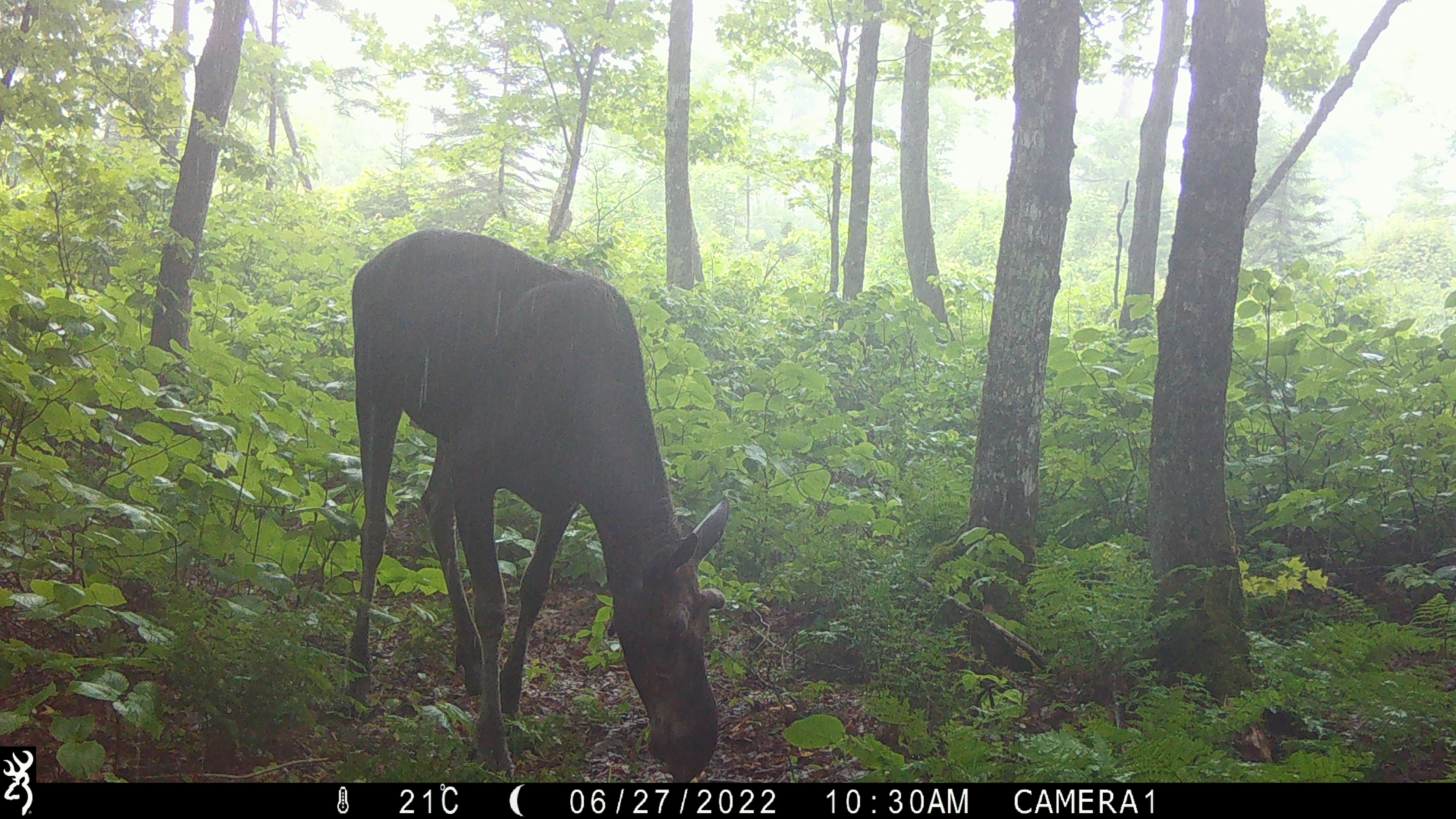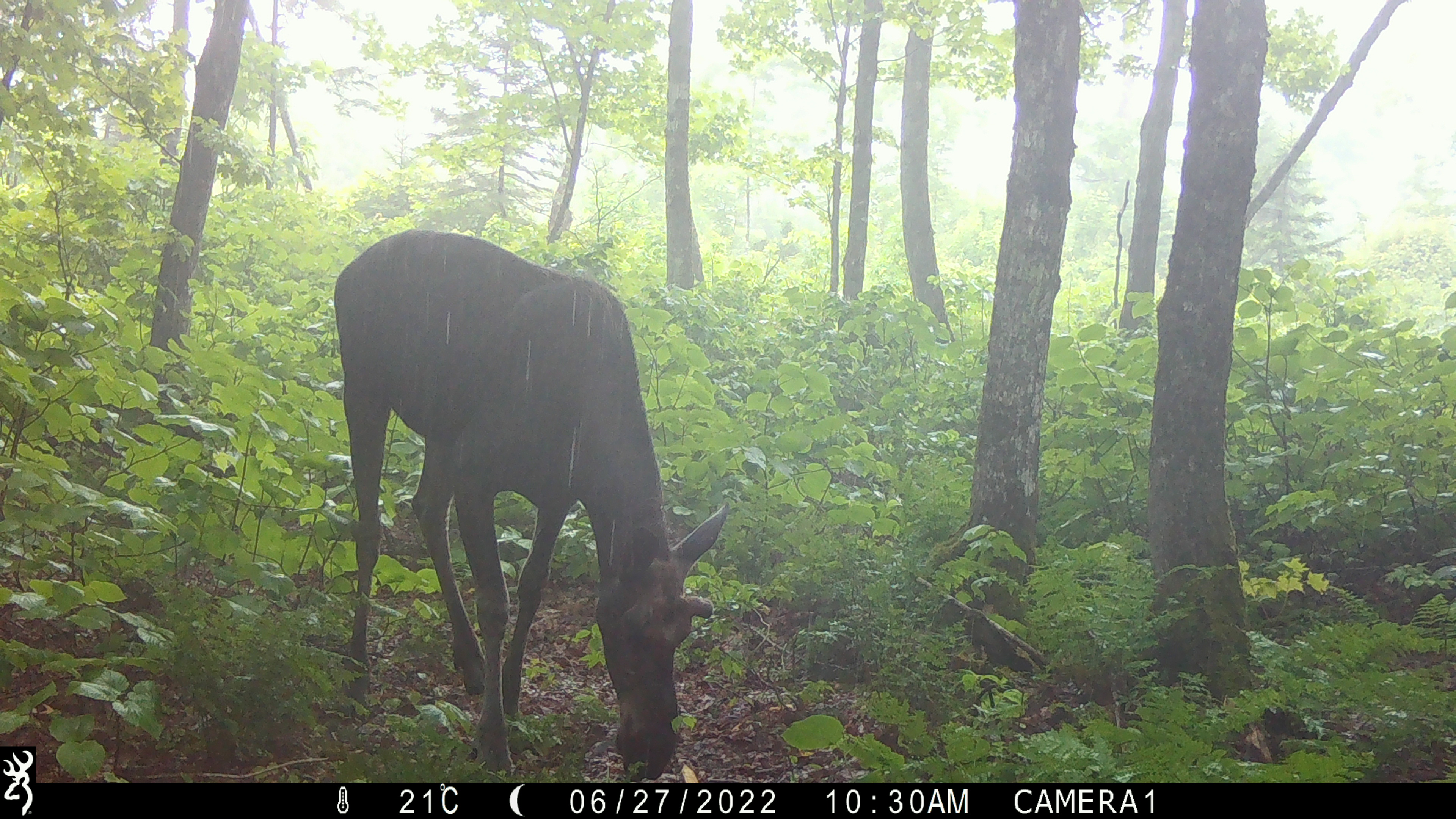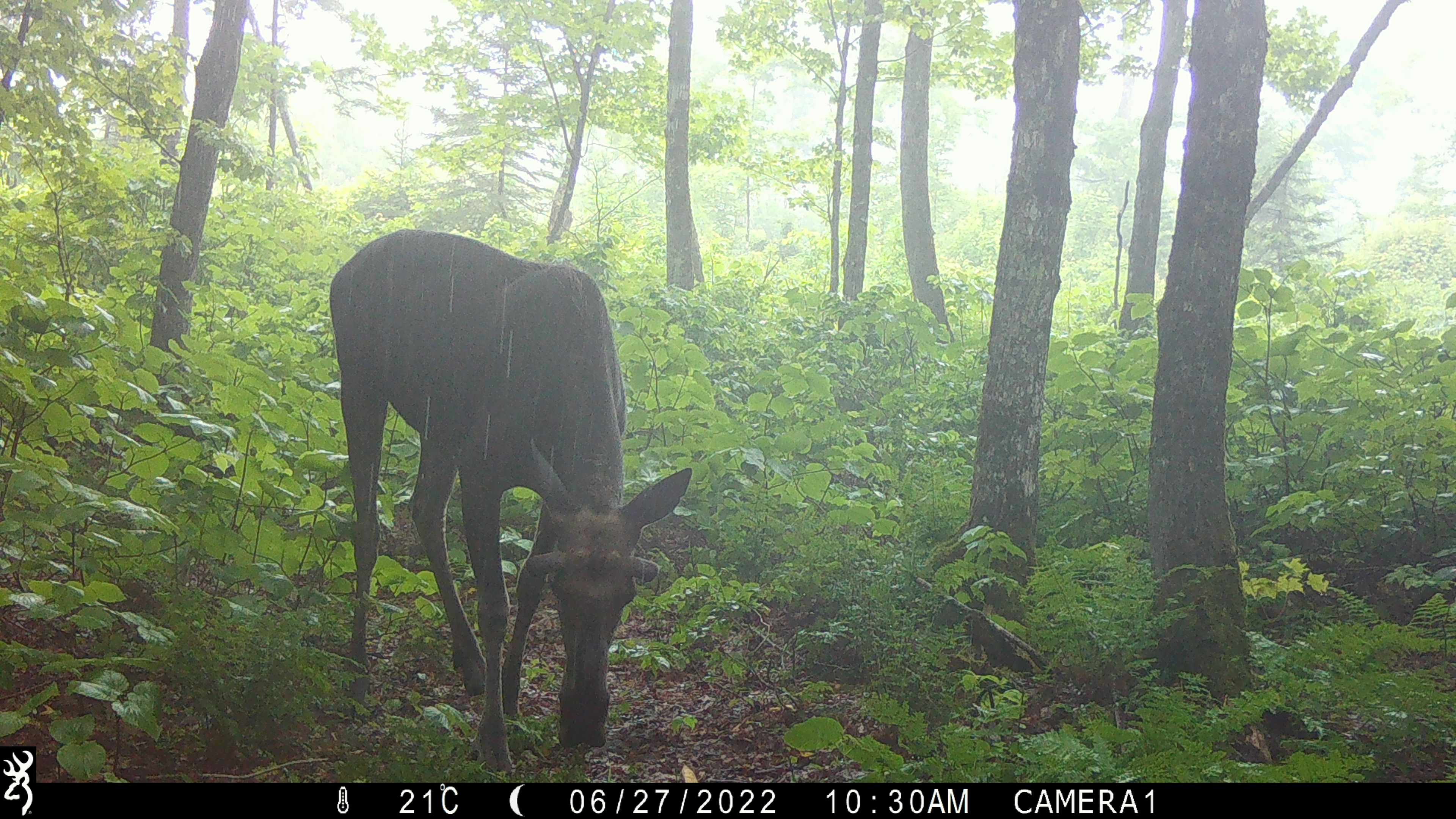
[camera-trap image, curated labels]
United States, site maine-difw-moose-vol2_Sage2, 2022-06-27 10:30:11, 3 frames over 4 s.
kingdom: Animalia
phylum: Chordata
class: Mammalia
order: Artiodactyla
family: Cervidae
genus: Alces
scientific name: Alces alces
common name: moose